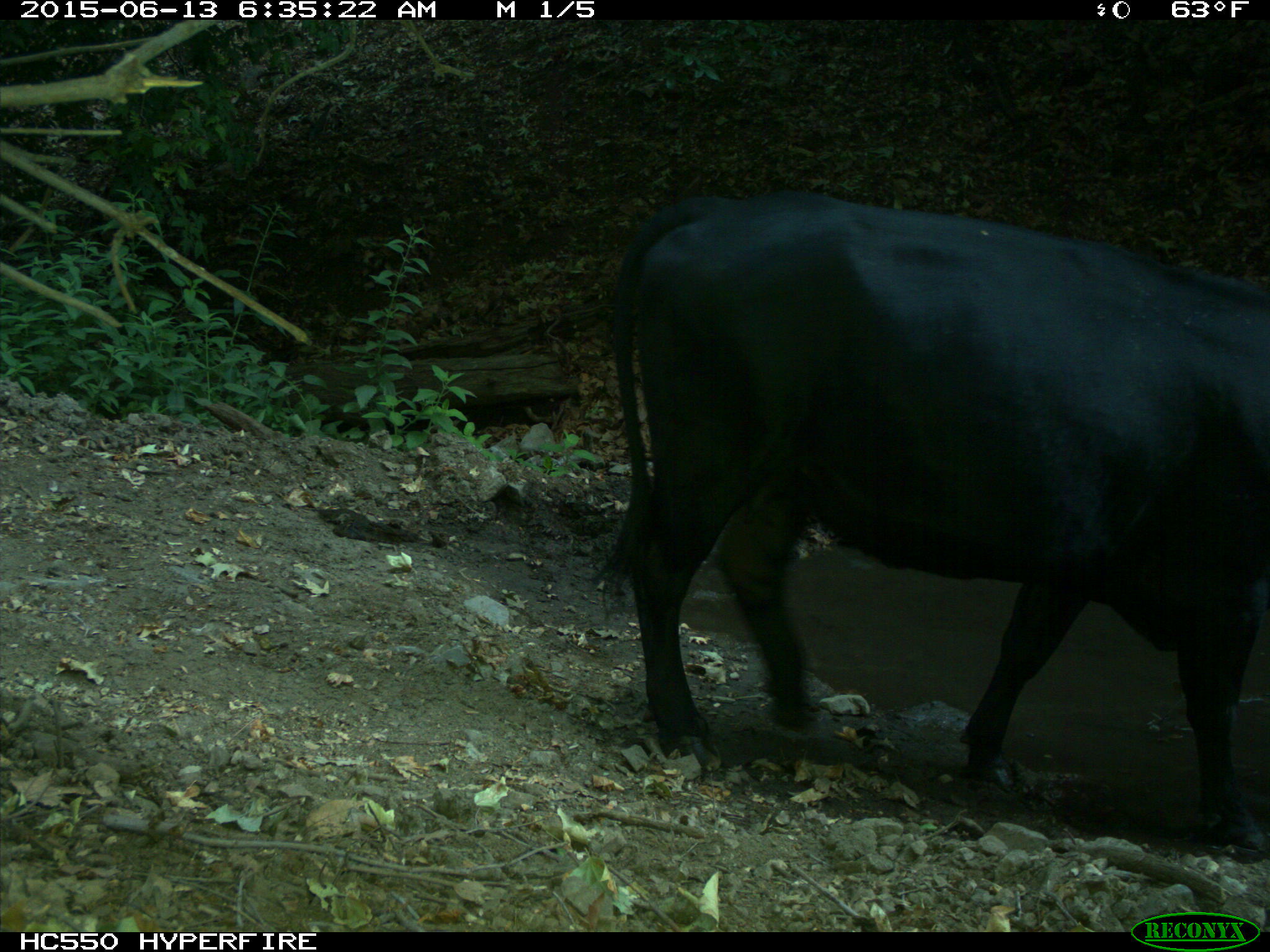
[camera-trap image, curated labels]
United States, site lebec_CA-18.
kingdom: Animalia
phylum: Chordata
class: Mammalia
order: Artiodactyla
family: Bovidae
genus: Bos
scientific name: Bos taurus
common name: domestic cow